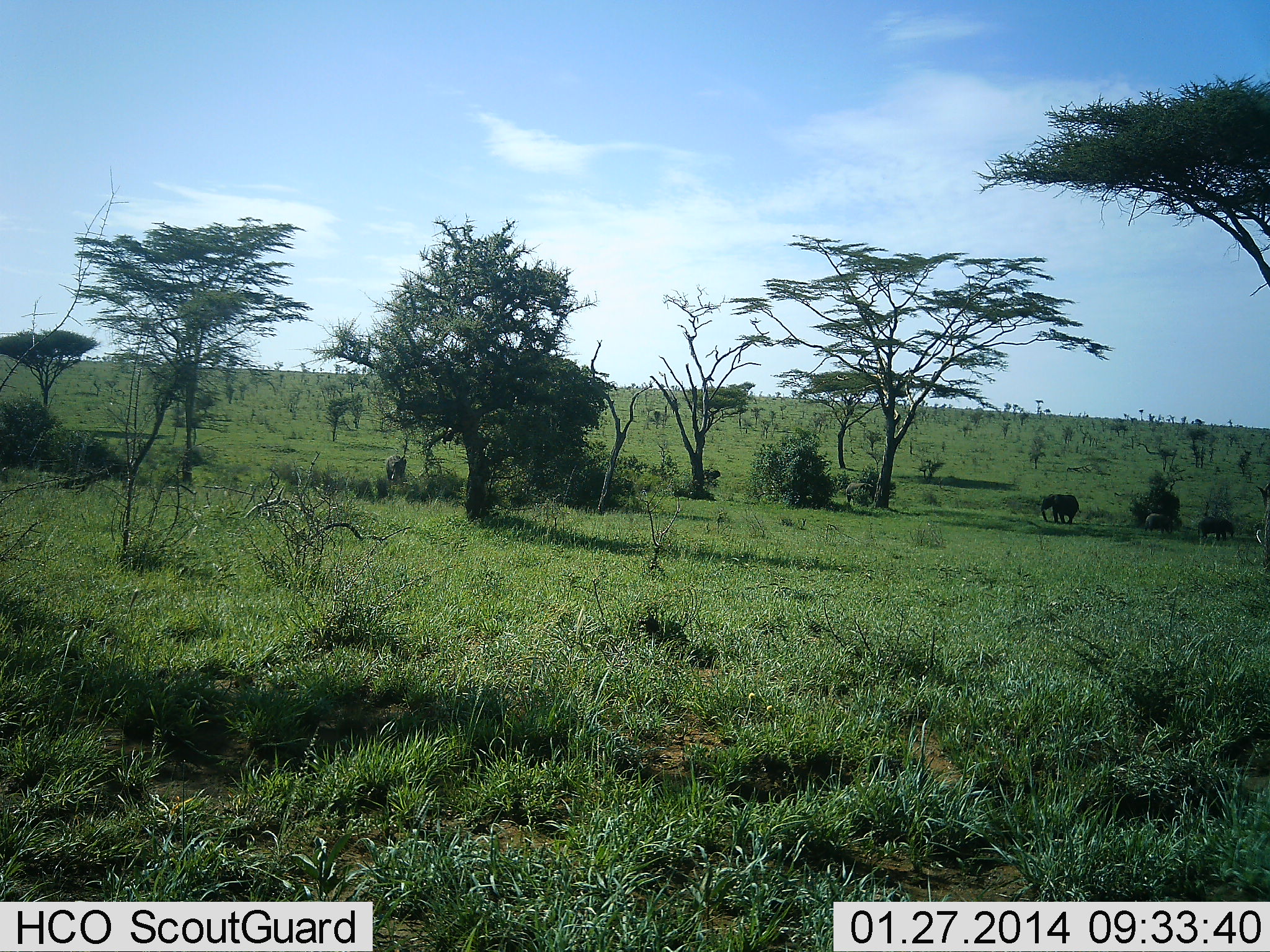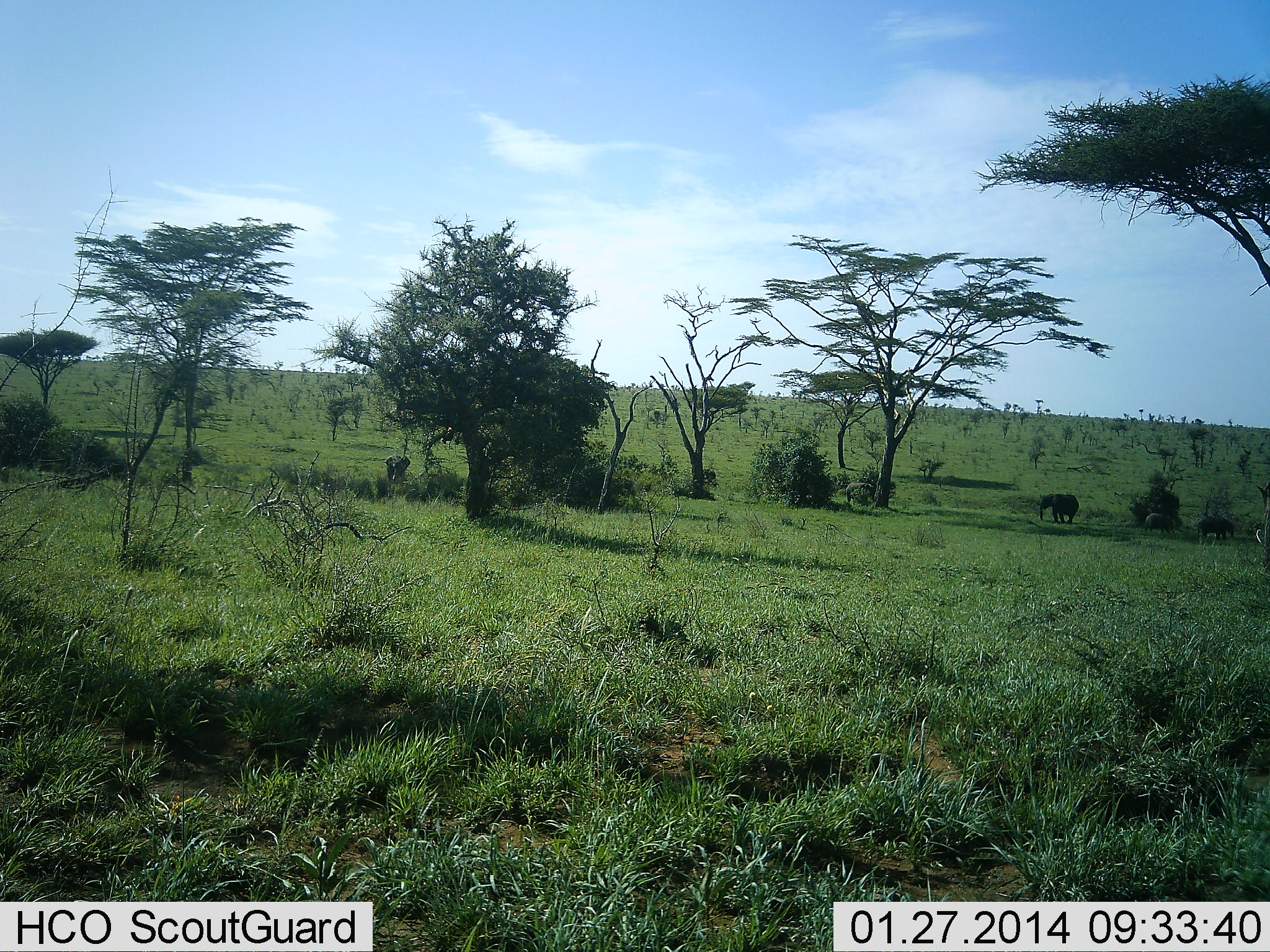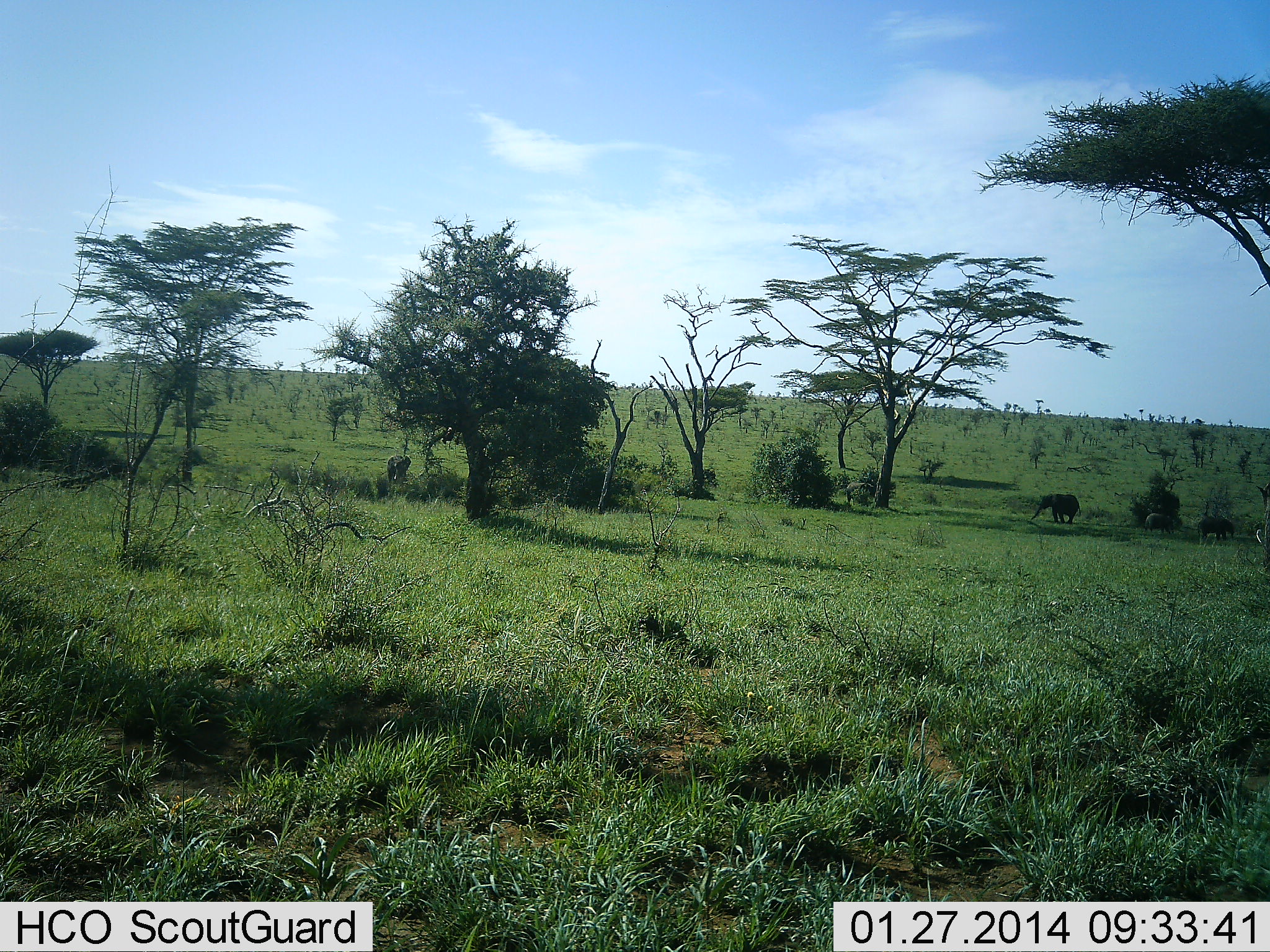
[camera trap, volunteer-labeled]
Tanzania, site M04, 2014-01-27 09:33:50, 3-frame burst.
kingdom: Animalia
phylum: Chordata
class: Mammalia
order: Proboscidea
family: Elephantidae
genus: Loxodonta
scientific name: Loxodonta africana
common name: african bush elephant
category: elephant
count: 5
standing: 100%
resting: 0%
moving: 18%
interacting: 9%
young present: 0%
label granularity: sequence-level